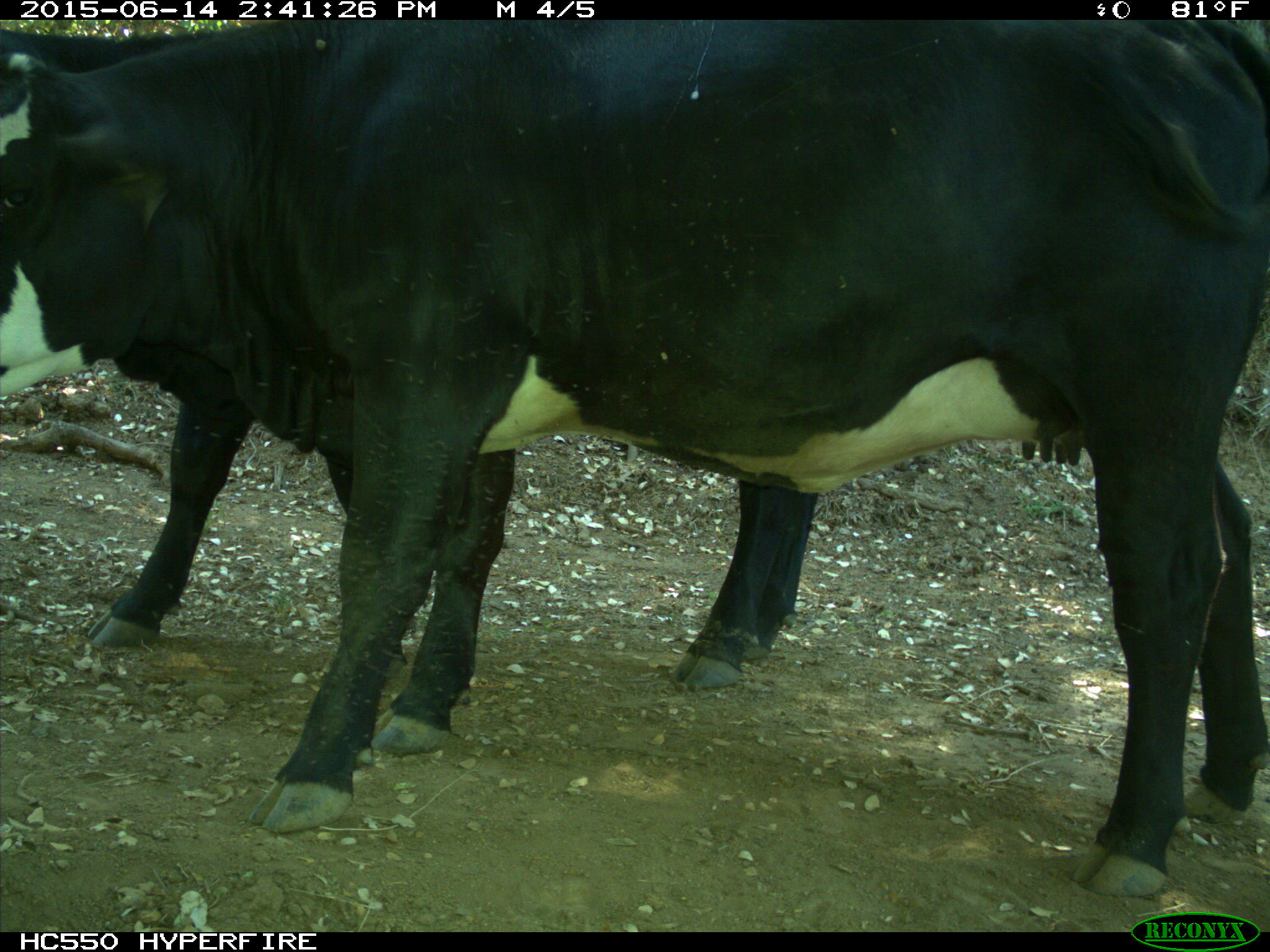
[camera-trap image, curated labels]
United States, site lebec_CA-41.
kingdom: Animalia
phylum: Chordata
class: Mammalia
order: Artiodactyla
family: Bovidae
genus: Bos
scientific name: Bos taurus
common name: domestic cow